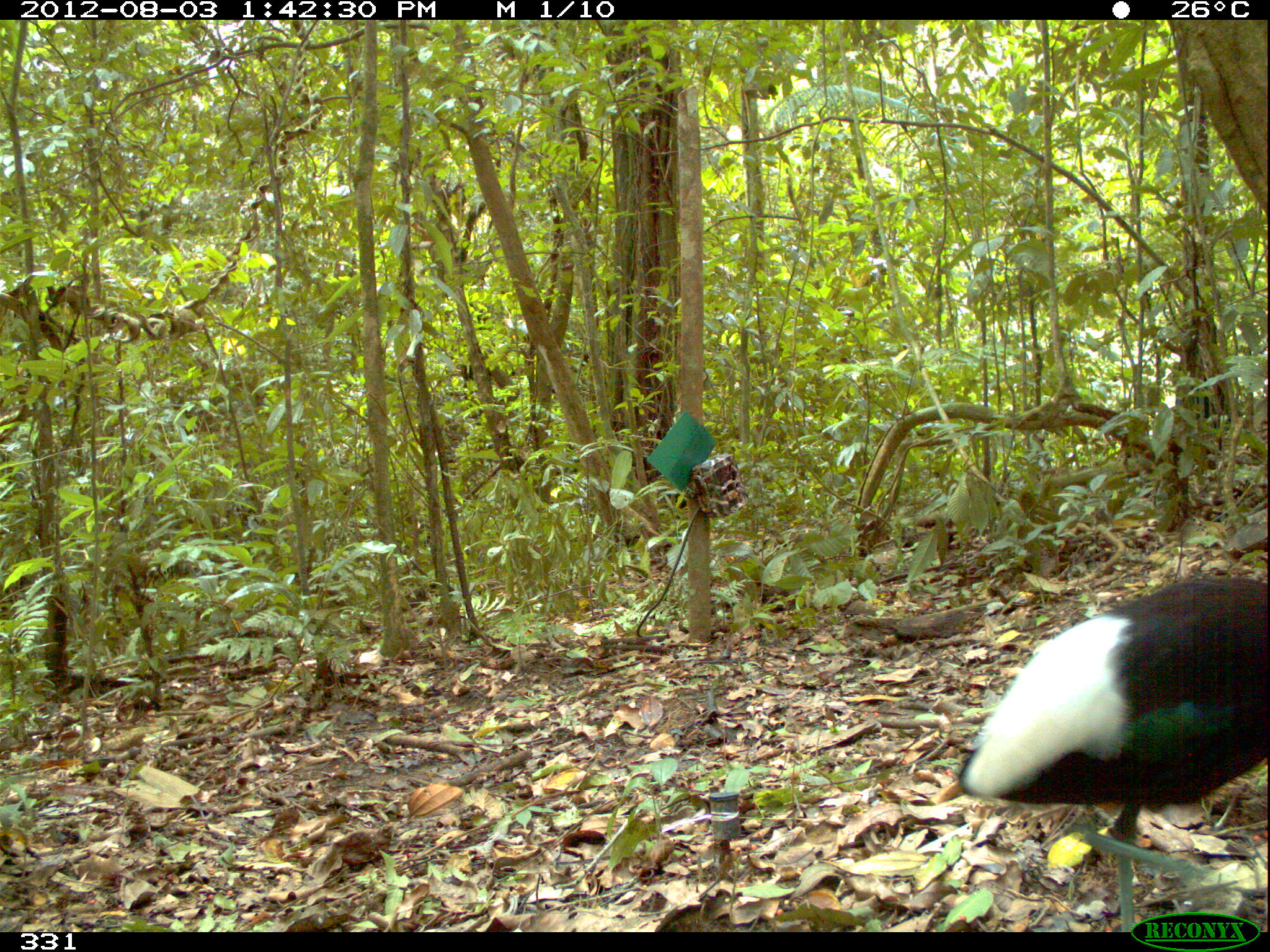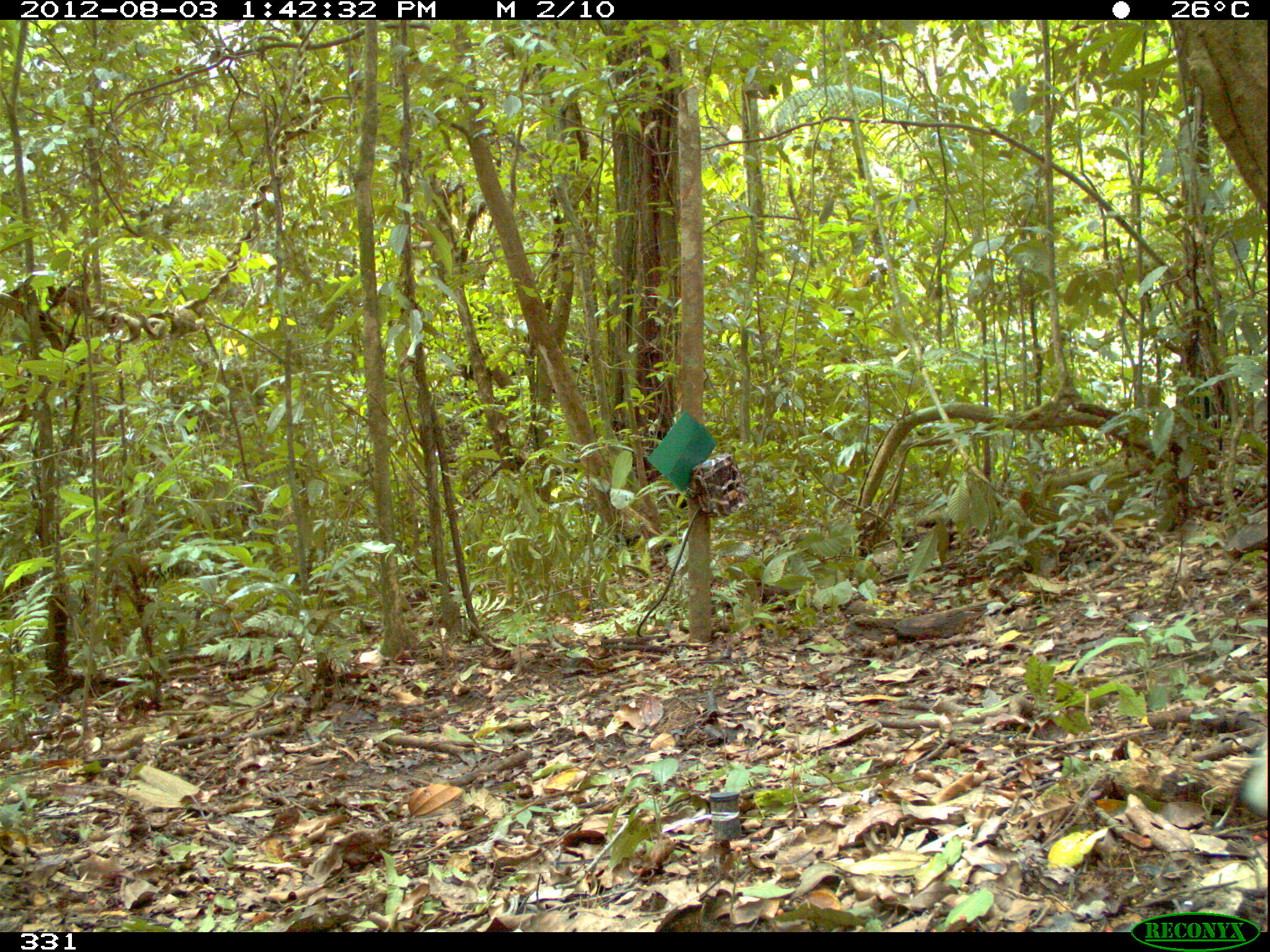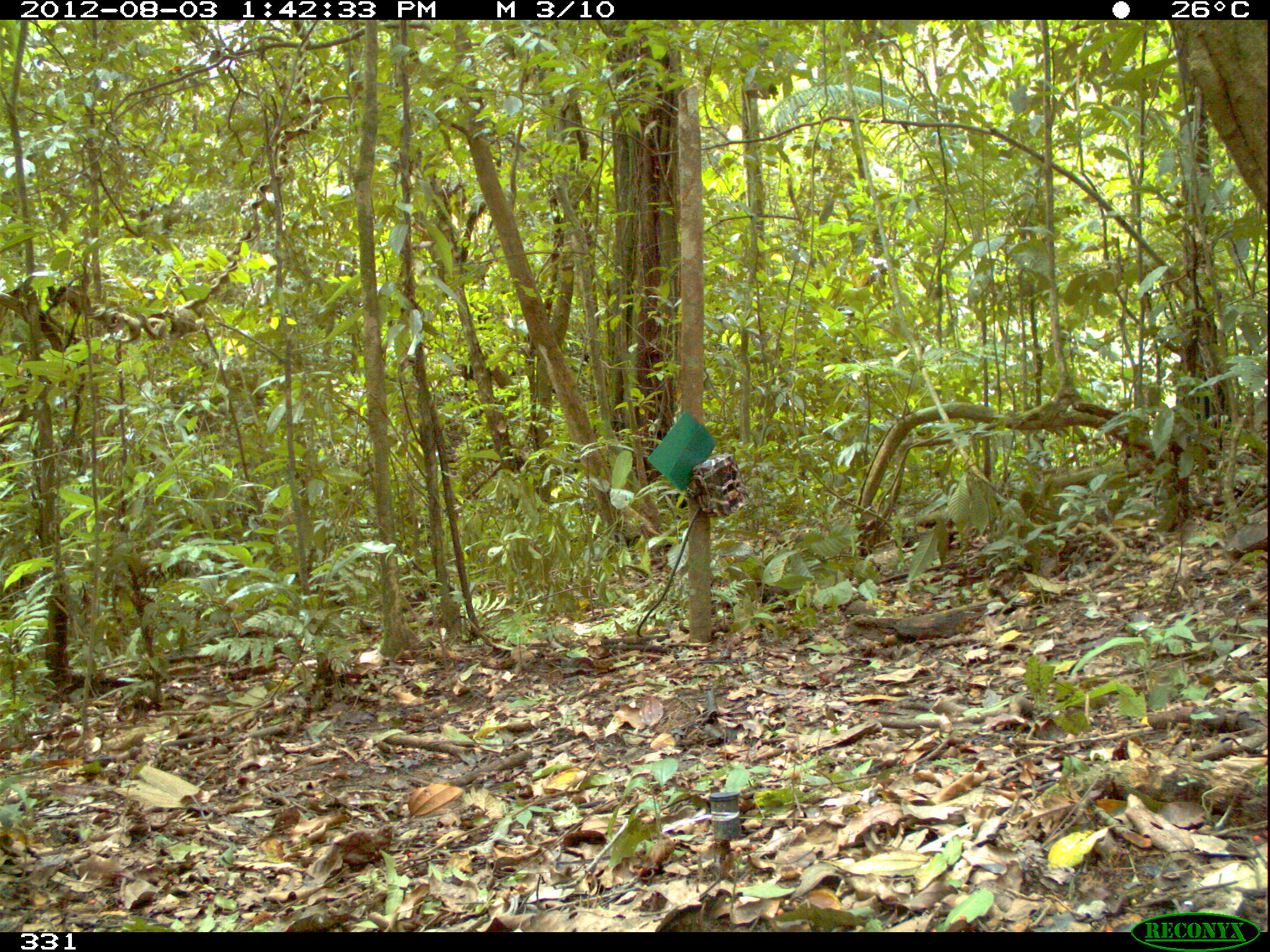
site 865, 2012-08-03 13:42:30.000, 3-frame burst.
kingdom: Animalia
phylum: Chordata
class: Aves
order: Gruiformes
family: Psophiidae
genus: Psophia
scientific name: Psophia leucoptera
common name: pale-winged trumpeter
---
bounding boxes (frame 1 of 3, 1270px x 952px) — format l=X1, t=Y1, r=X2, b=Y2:
psophia leucoptera: l=957, t=574, r=1270, b=926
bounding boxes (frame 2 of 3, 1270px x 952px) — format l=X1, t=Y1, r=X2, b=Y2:
psophia leucoptera: l=1233, t=756, r=1268, b=820